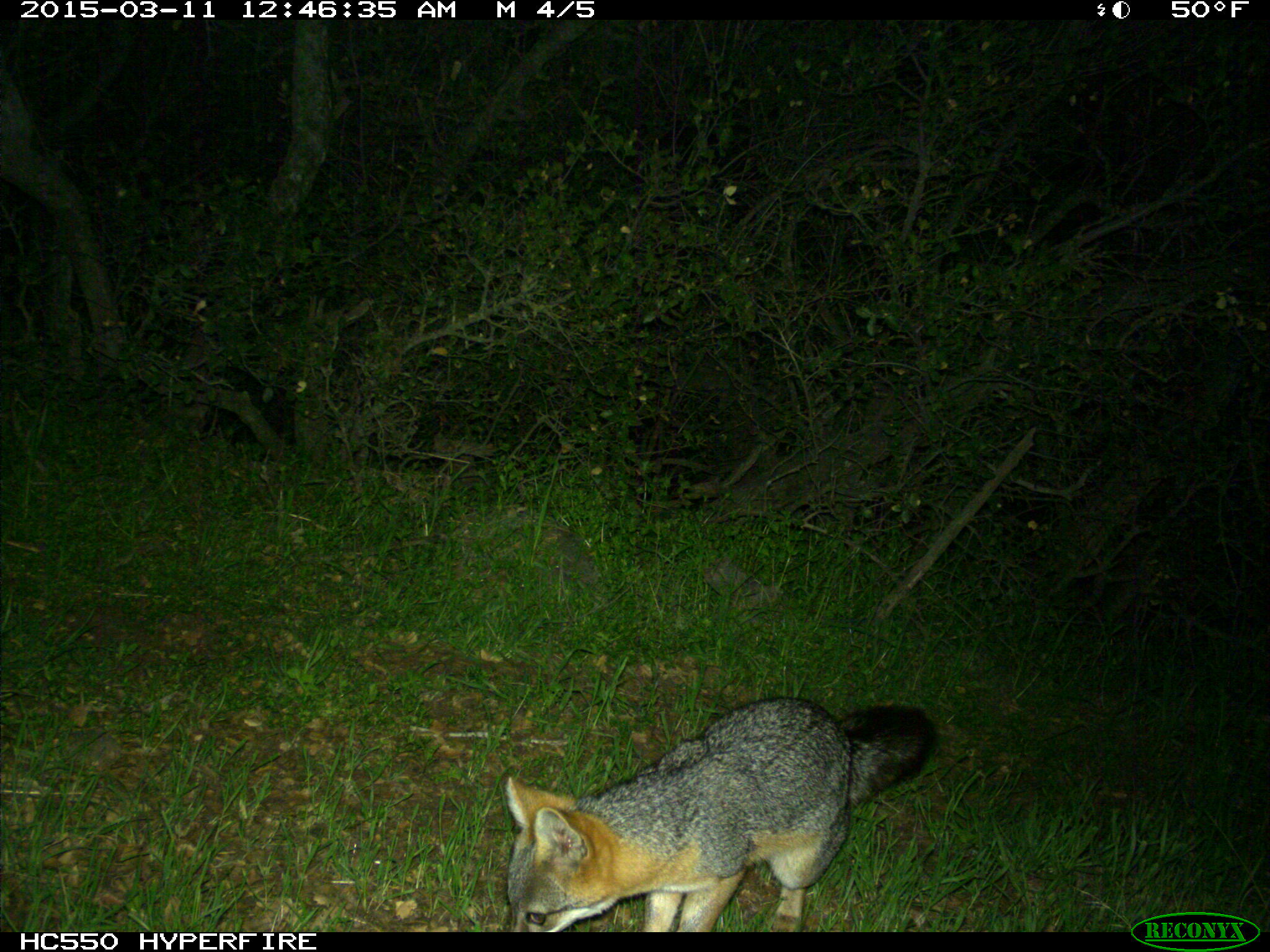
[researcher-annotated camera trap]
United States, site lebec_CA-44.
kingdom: Animalia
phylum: Chordata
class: Mammalia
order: Carnivora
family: Canidae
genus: Urocyon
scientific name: Urocyon cinereoargenteus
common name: gray fox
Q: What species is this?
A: Urocyon cinereoargenteus (gray fox).